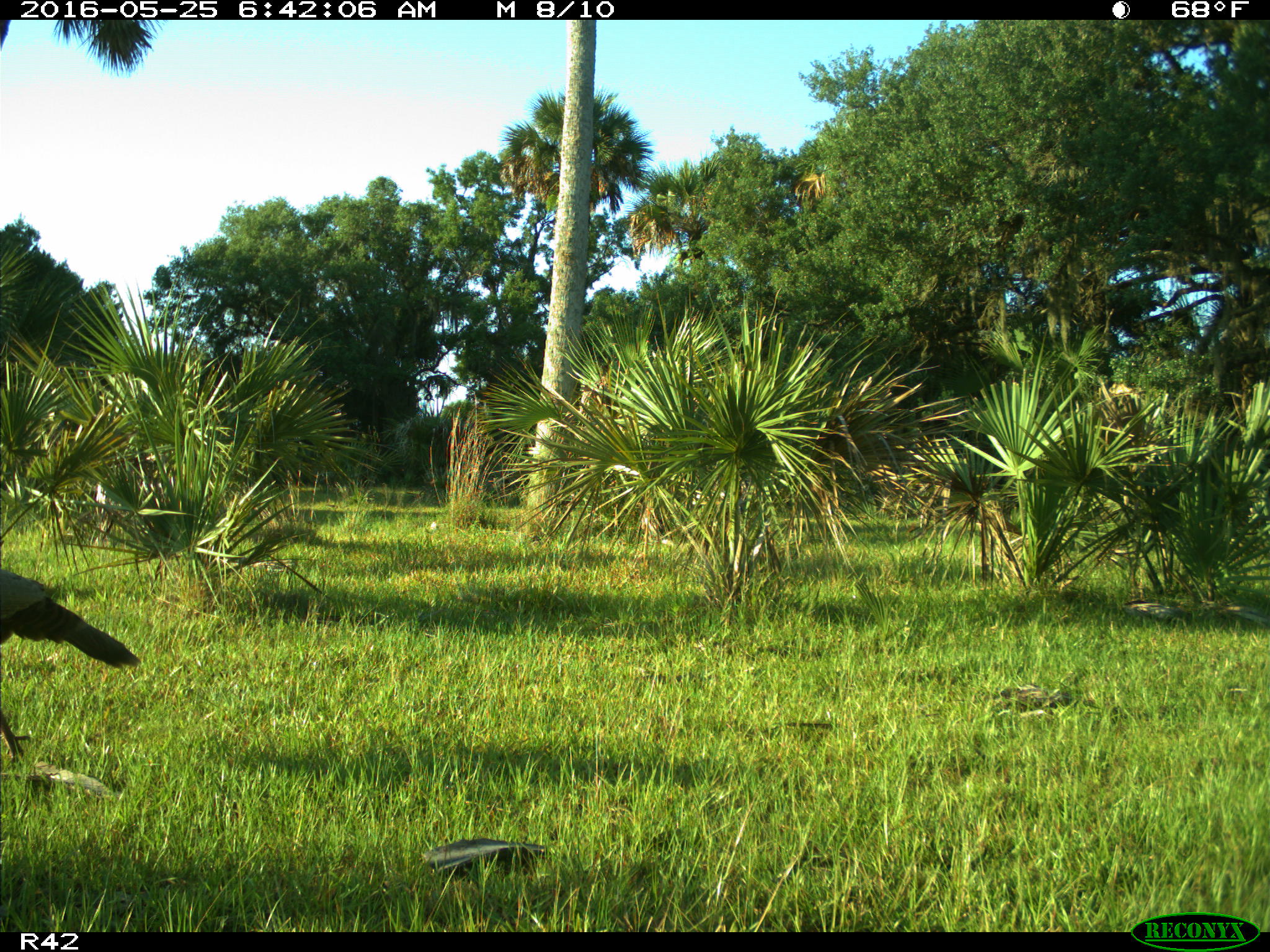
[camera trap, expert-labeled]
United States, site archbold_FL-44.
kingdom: Animalia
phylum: Chordata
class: Aves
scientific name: Aves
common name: birds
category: unidentified bird